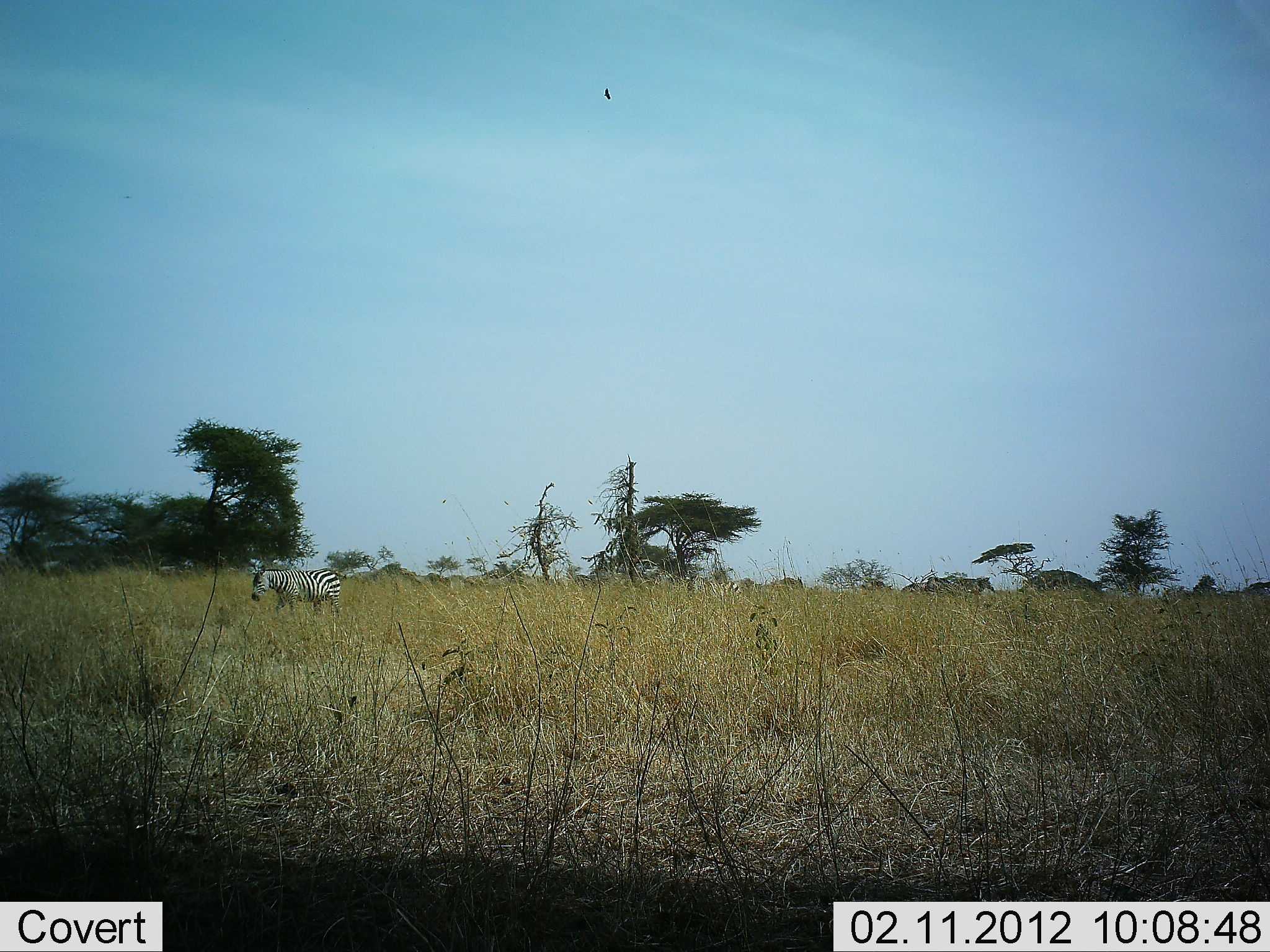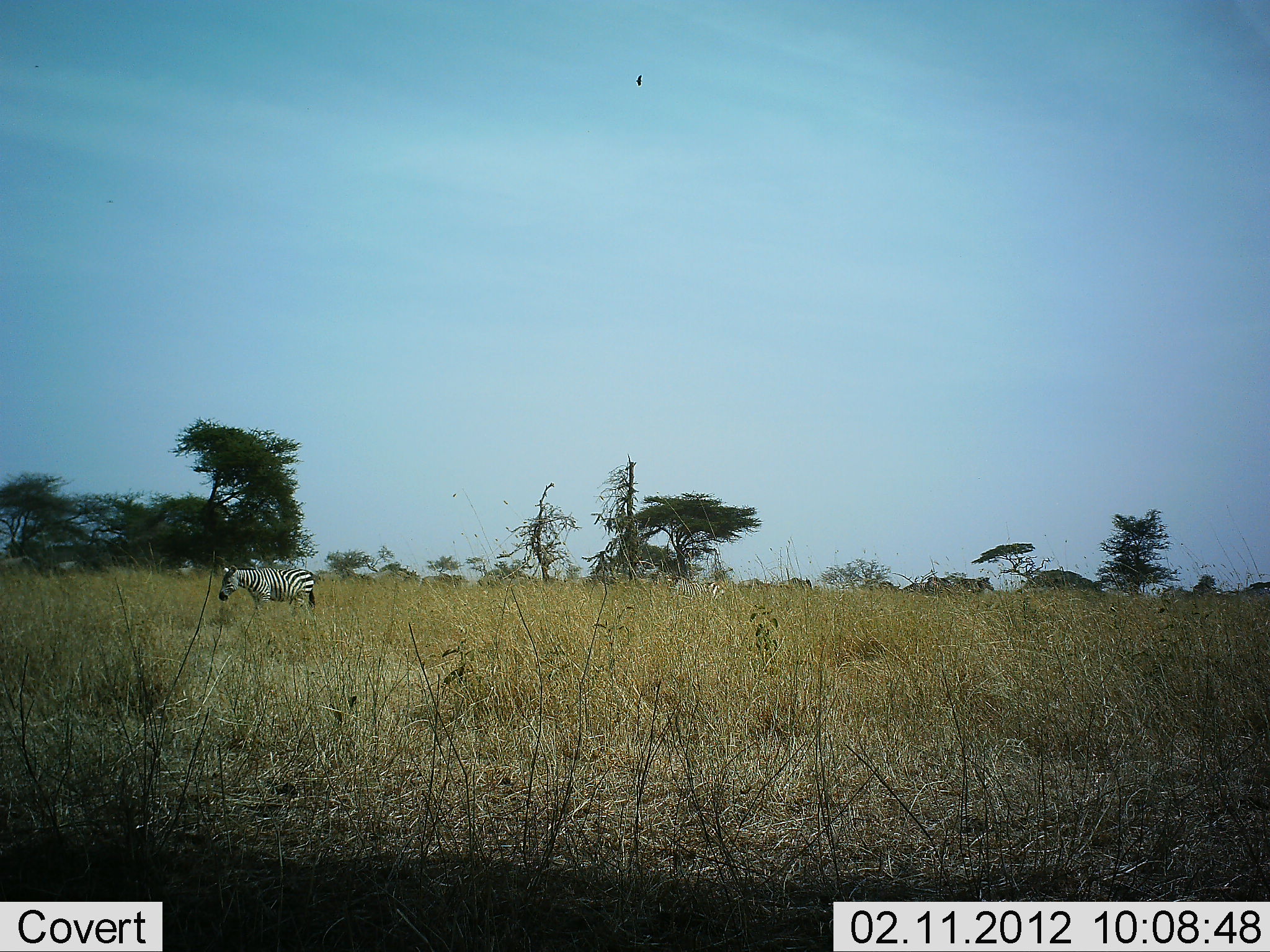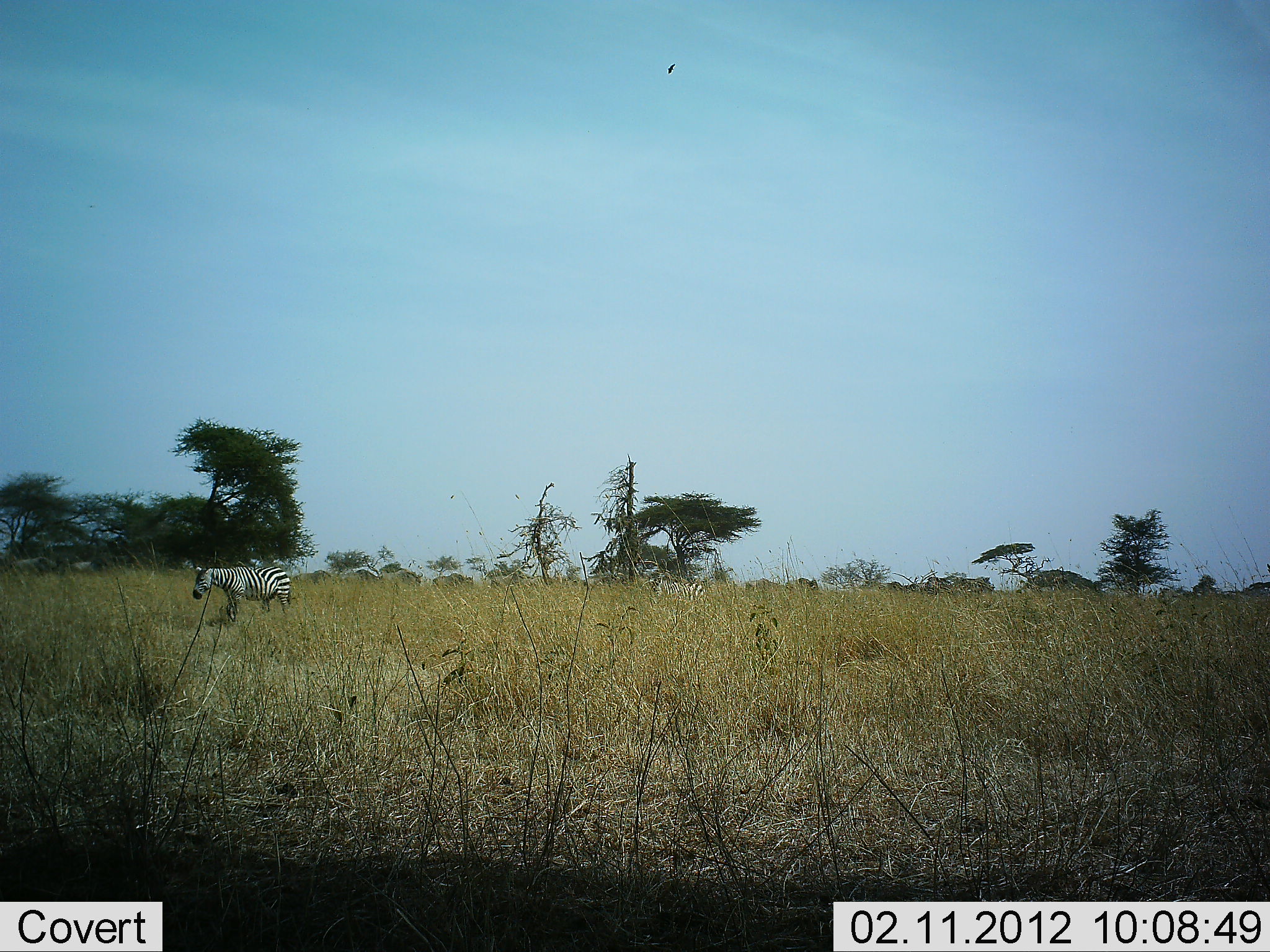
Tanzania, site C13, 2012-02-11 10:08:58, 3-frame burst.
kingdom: Animalia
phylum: Chordata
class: Mammalia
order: Perissodactyla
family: Equidae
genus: Equus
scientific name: Equus quagga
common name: plains zebra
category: zebra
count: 2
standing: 21%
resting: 0%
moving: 83%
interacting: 0%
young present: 0%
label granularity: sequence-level